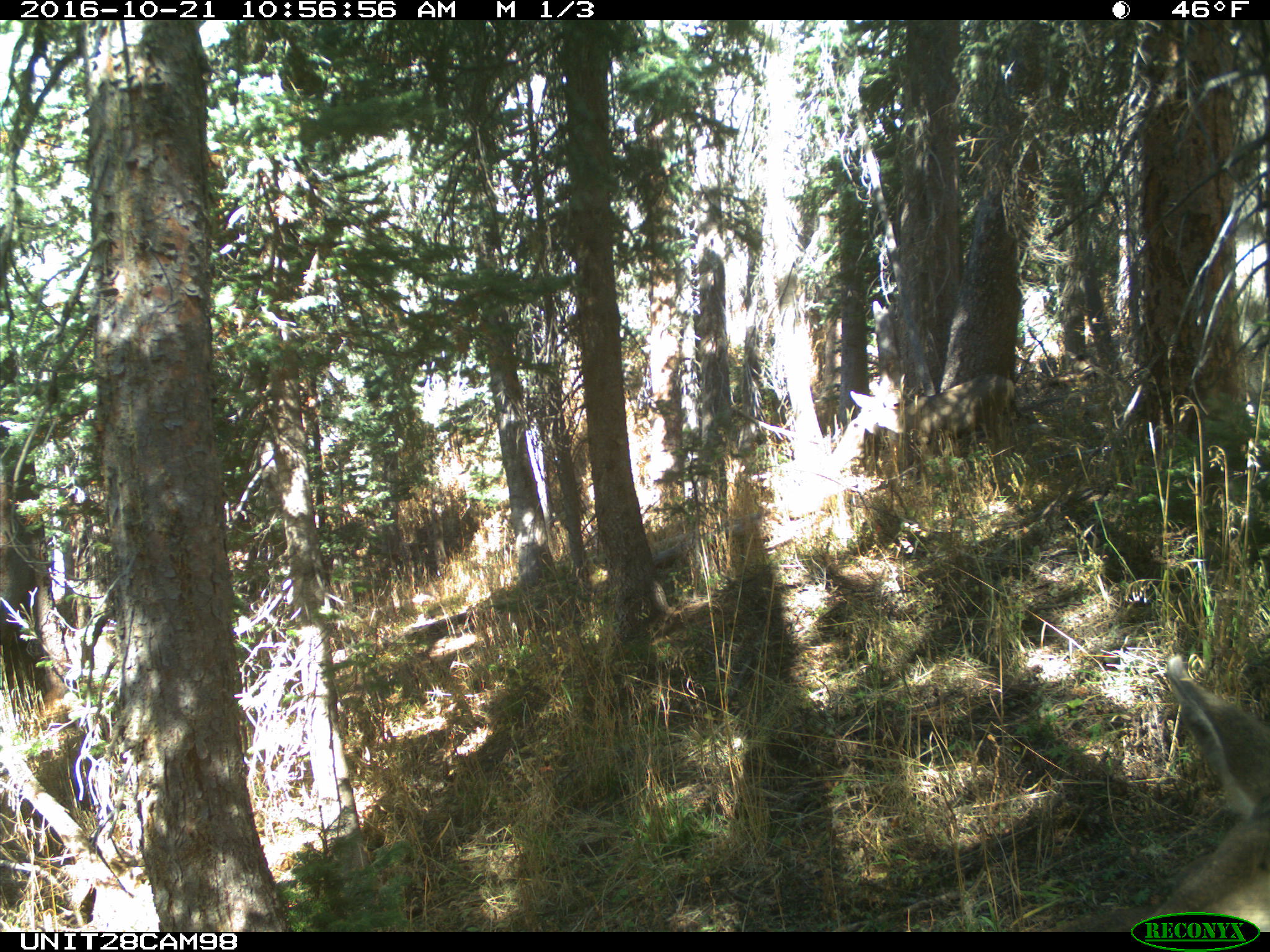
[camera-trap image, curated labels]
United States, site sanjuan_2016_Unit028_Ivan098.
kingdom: Animalia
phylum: Chordata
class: Mammalia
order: Artiodactyla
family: Cervidae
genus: Odocoileus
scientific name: Odocoileus hemionus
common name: mule deer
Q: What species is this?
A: Odocoileus hemionus (mule deer).